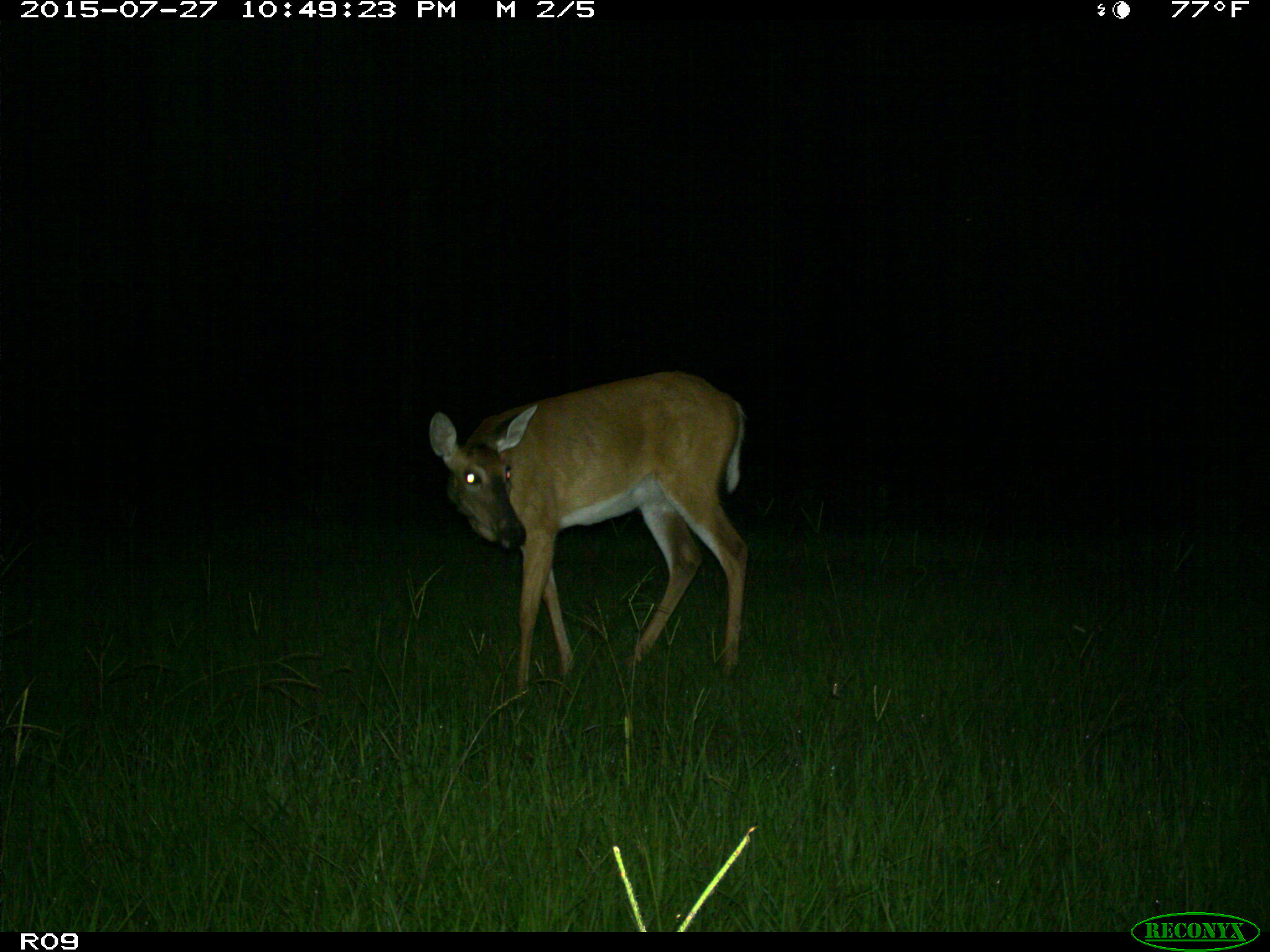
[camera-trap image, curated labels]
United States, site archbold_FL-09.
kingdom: Animalia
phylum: Chordata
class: Mammalia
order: Artiodactyla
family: Cervidae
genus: Odocoileus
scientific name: Odocoileus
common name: deer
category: unidentified deer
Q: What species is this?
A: Unidentified deer (deer) (Odocoileus).